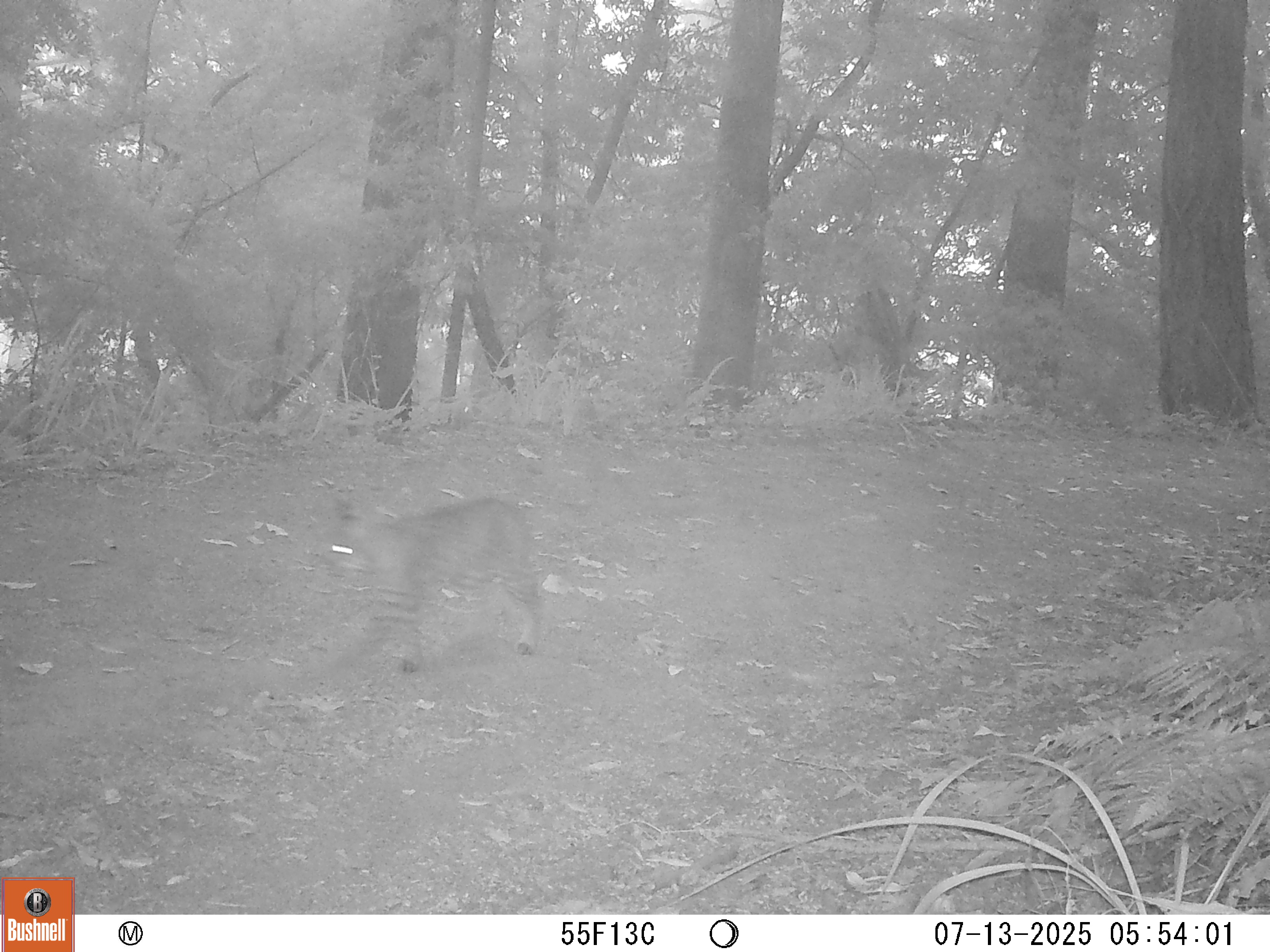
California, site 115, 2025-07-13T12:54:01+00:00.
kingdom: Animalia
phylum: Chordata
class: Mammalia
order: Carnivora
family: Felidae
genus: Lynx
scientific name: Lynx rufus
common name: bobcat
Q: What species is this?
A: Bobcat (Lynx rufus).